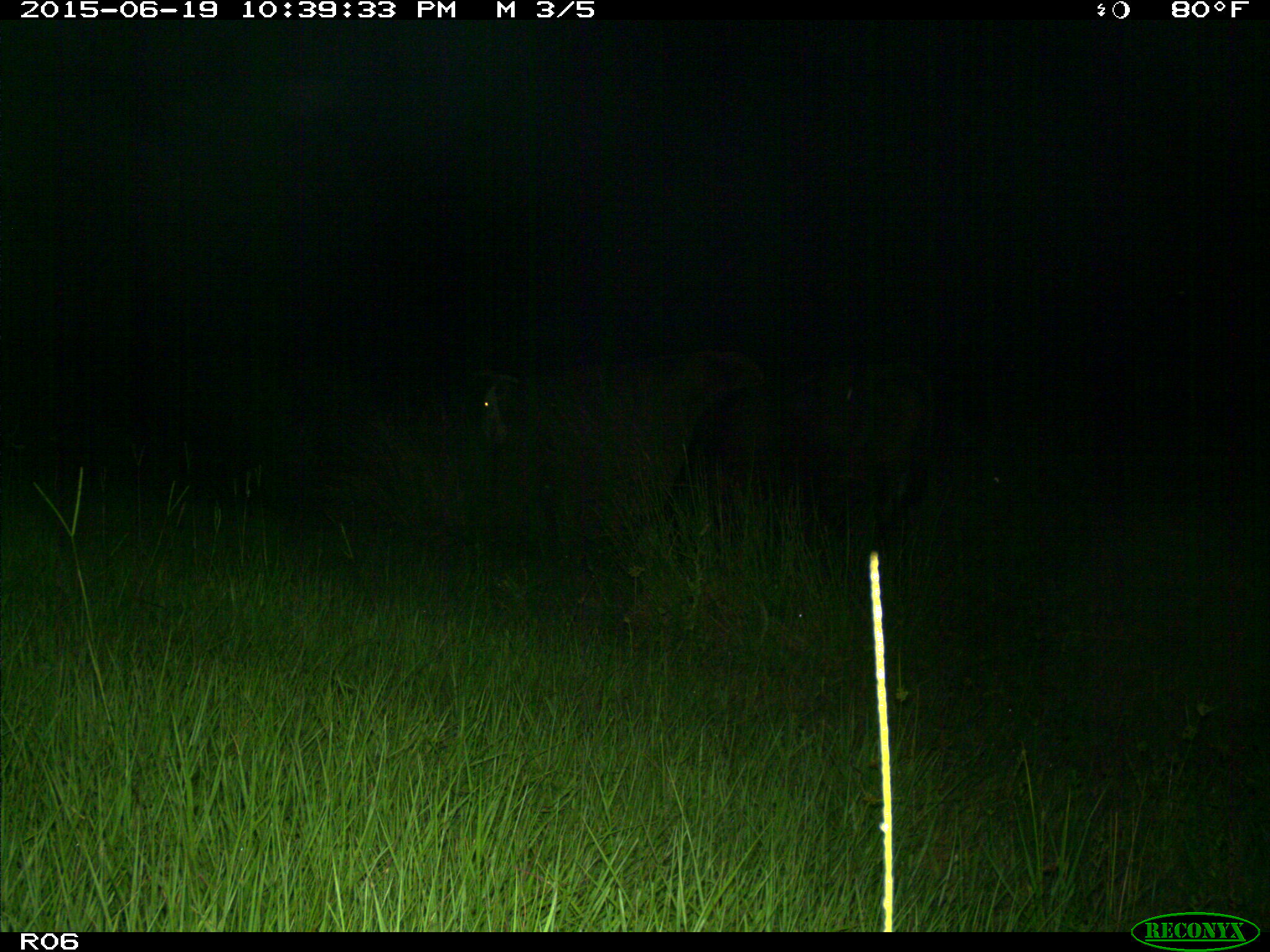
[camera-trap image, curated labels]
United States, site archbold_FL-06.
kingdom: Animalia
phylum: Chordata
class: Mammalia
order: Artiodactyla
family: Bovidae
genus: Bos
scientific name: Bos taurus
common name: domestic cow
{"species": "Bos taurus (domestic cow)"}